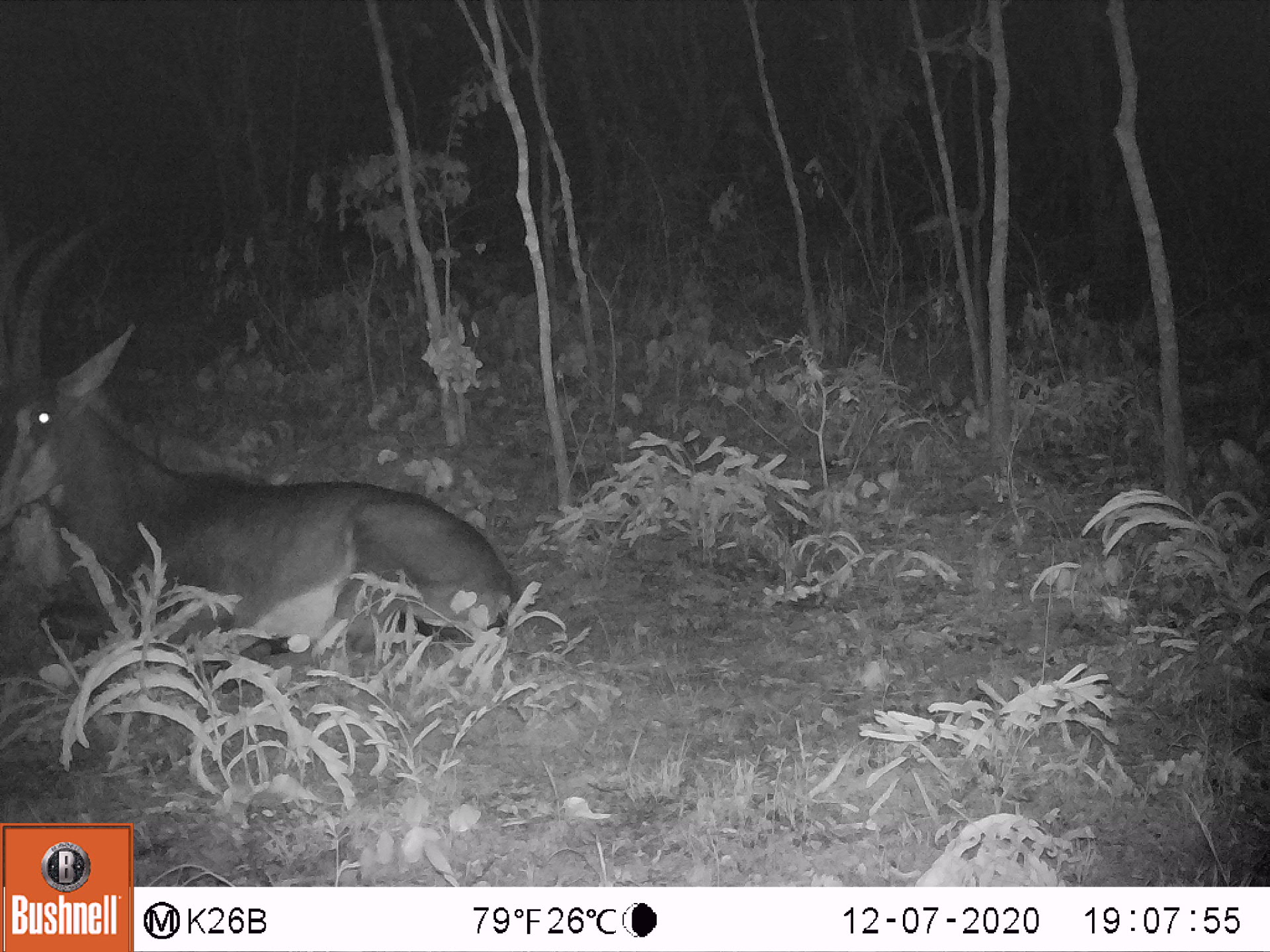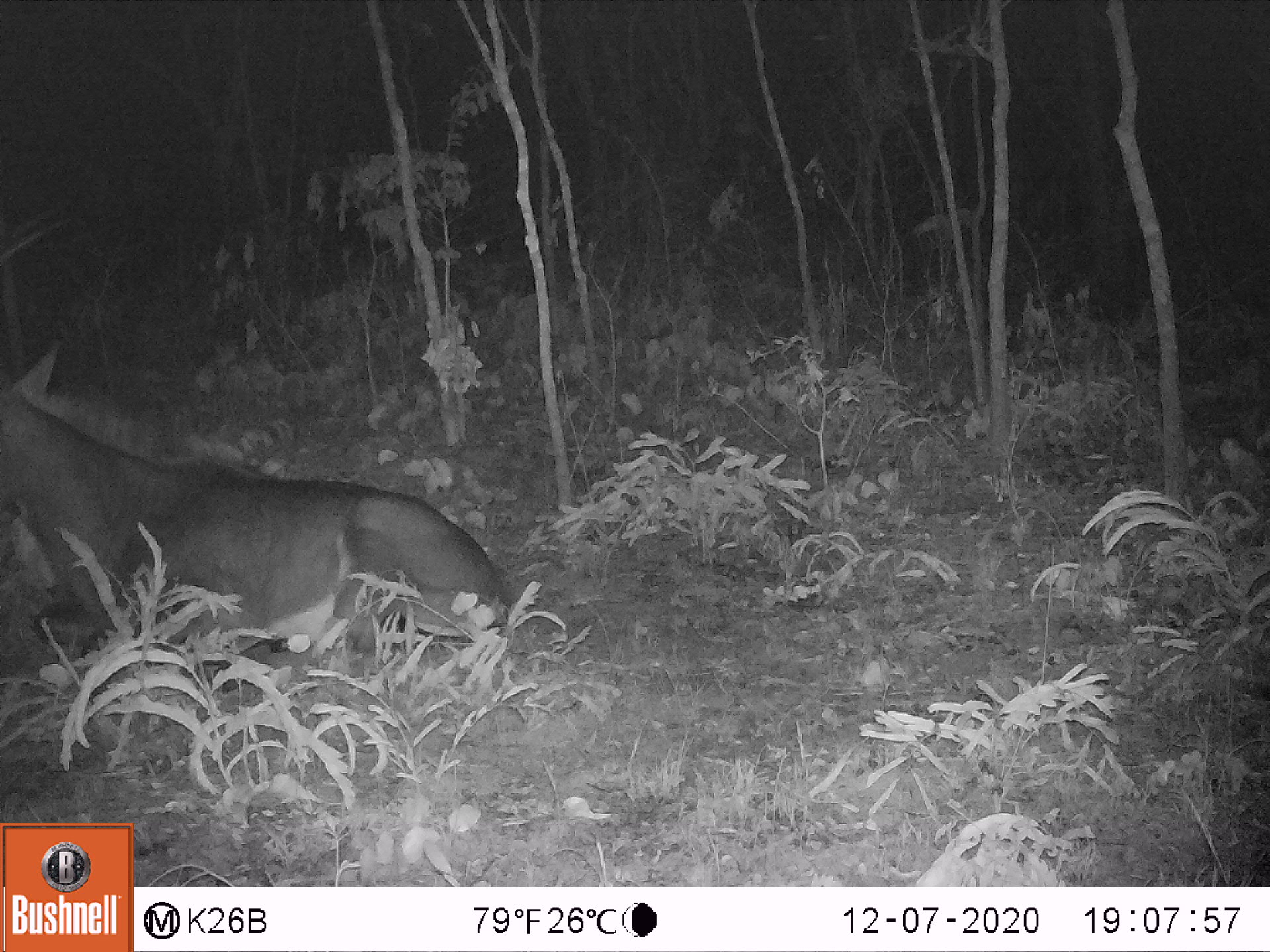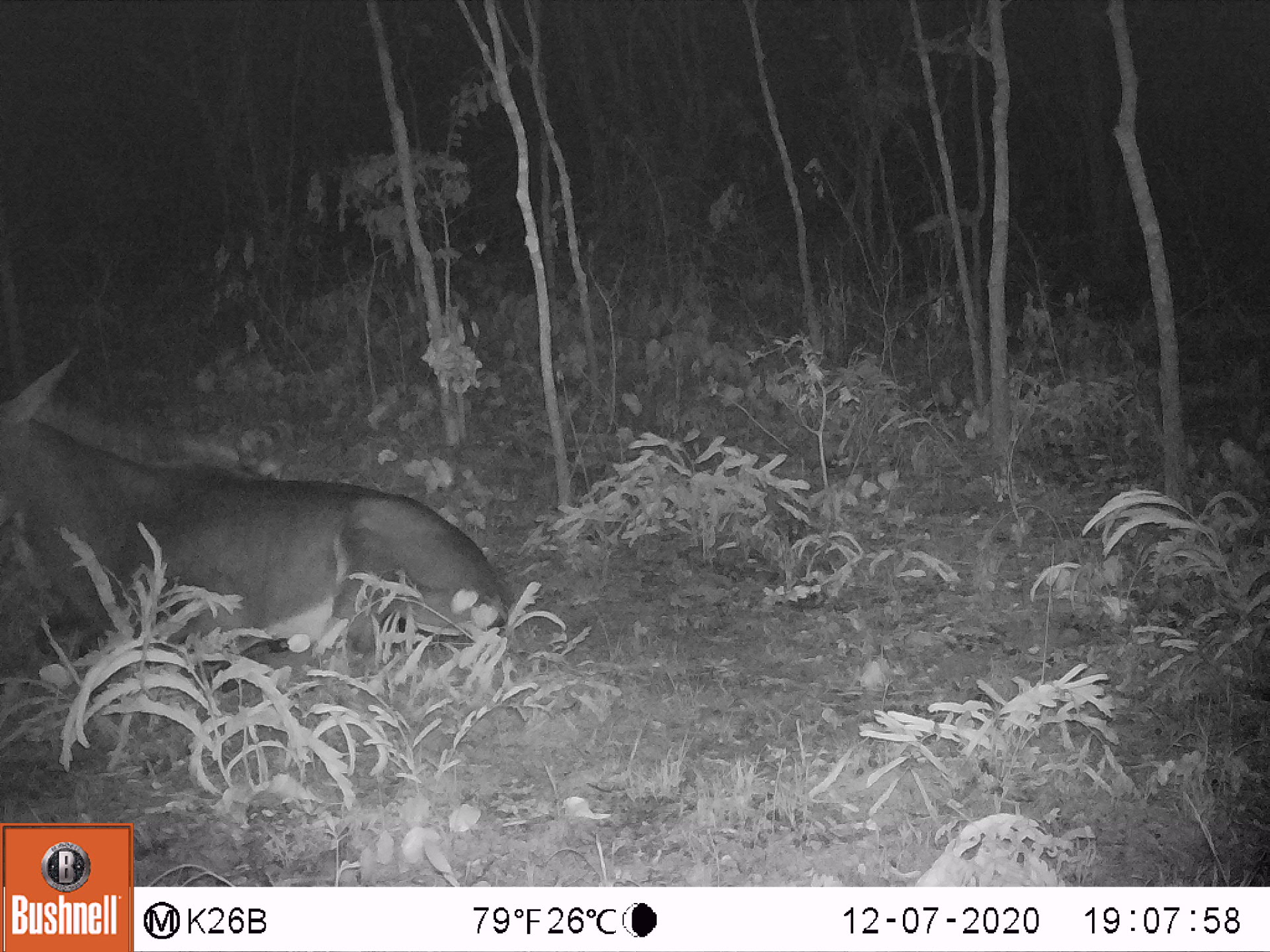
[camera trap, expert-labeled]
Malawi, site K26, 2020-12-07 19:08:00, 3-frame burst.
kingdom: Animalia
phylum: Chordata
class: Mammalia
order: Artiodactyla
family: Bovidae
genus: Hippotragus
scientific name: Hippotragus niger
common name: sable antelope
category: sable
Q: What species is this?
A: Sable (sable antelope) (Hippotragus niger).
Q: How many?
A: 1.